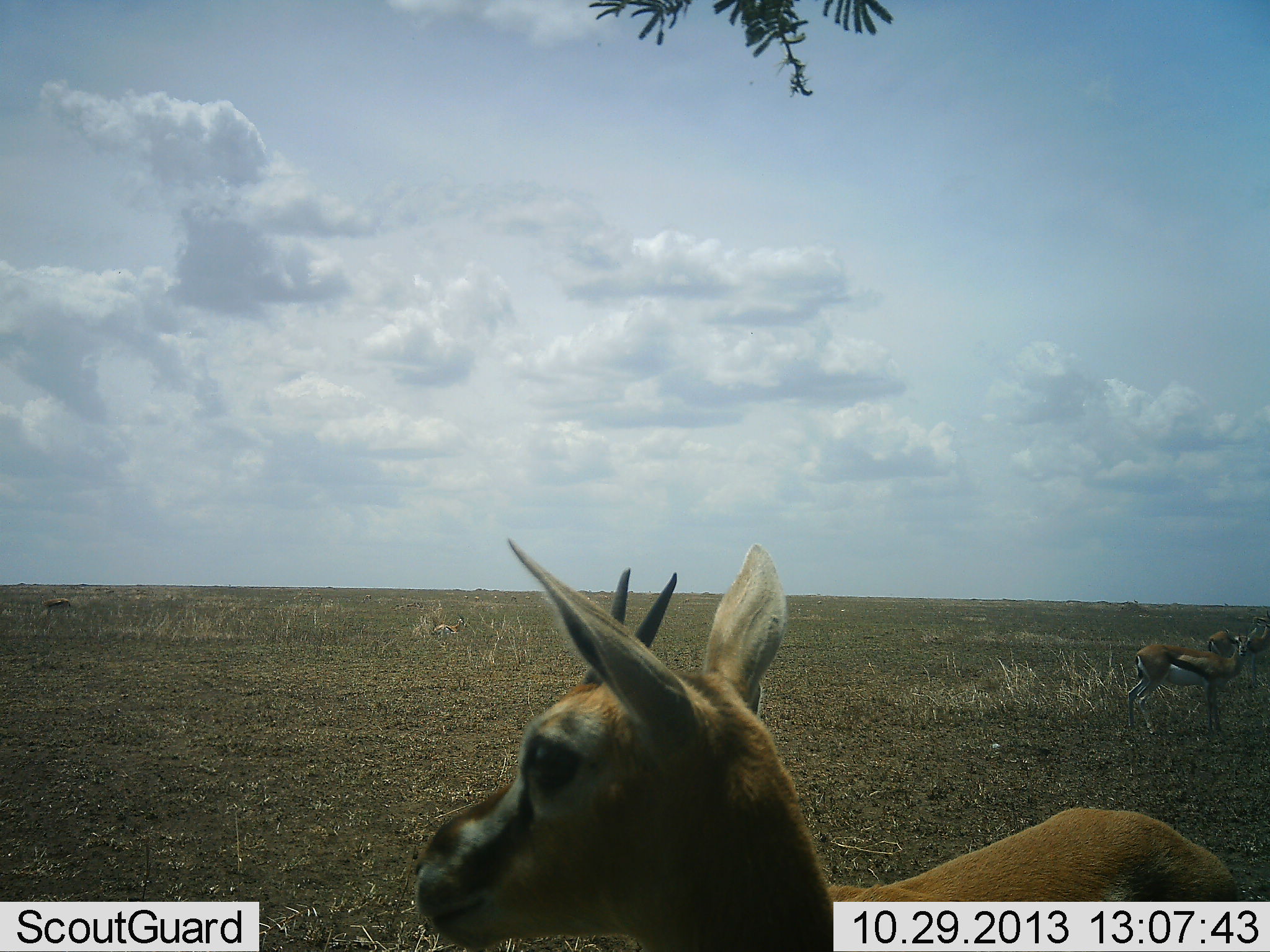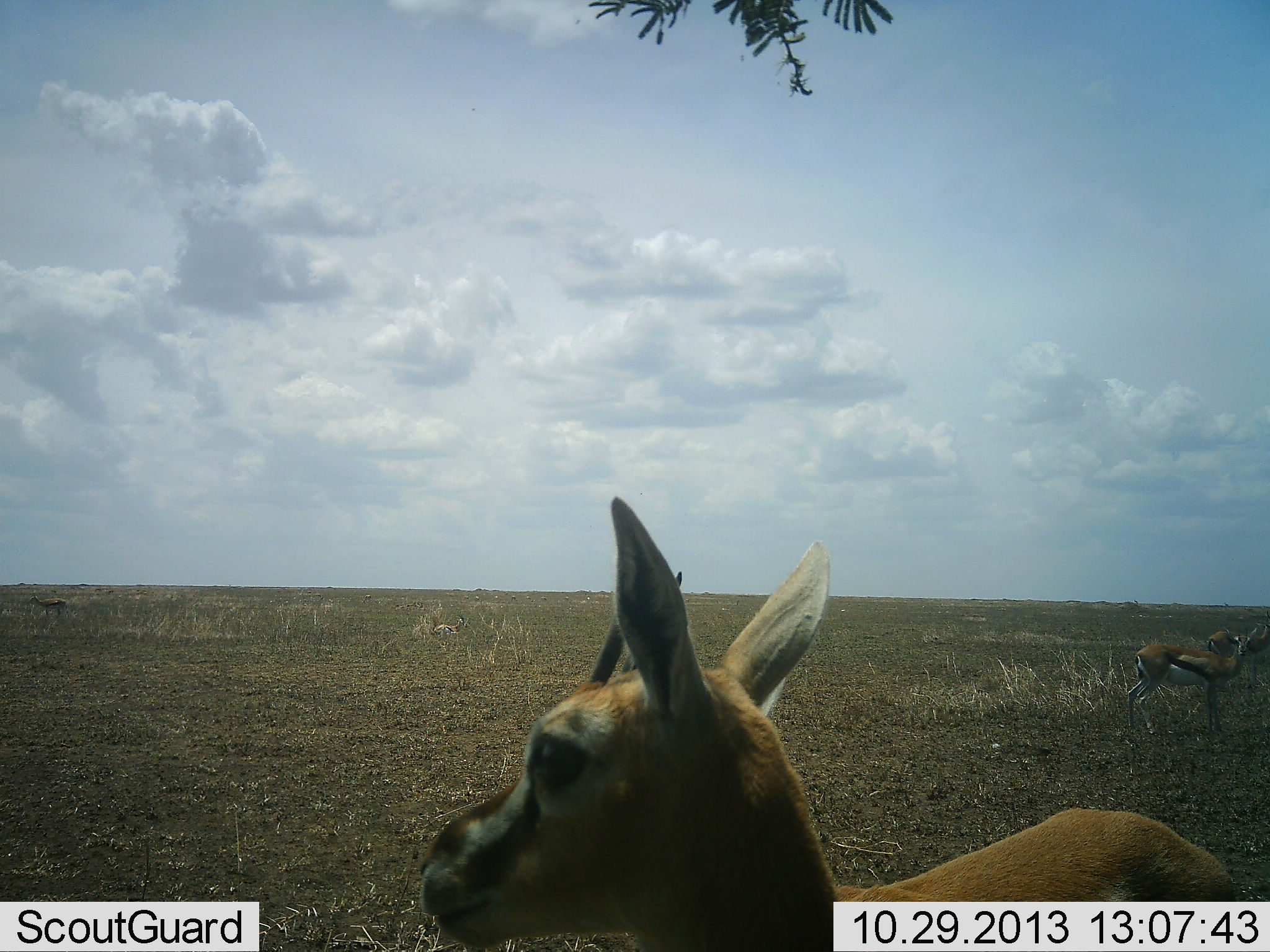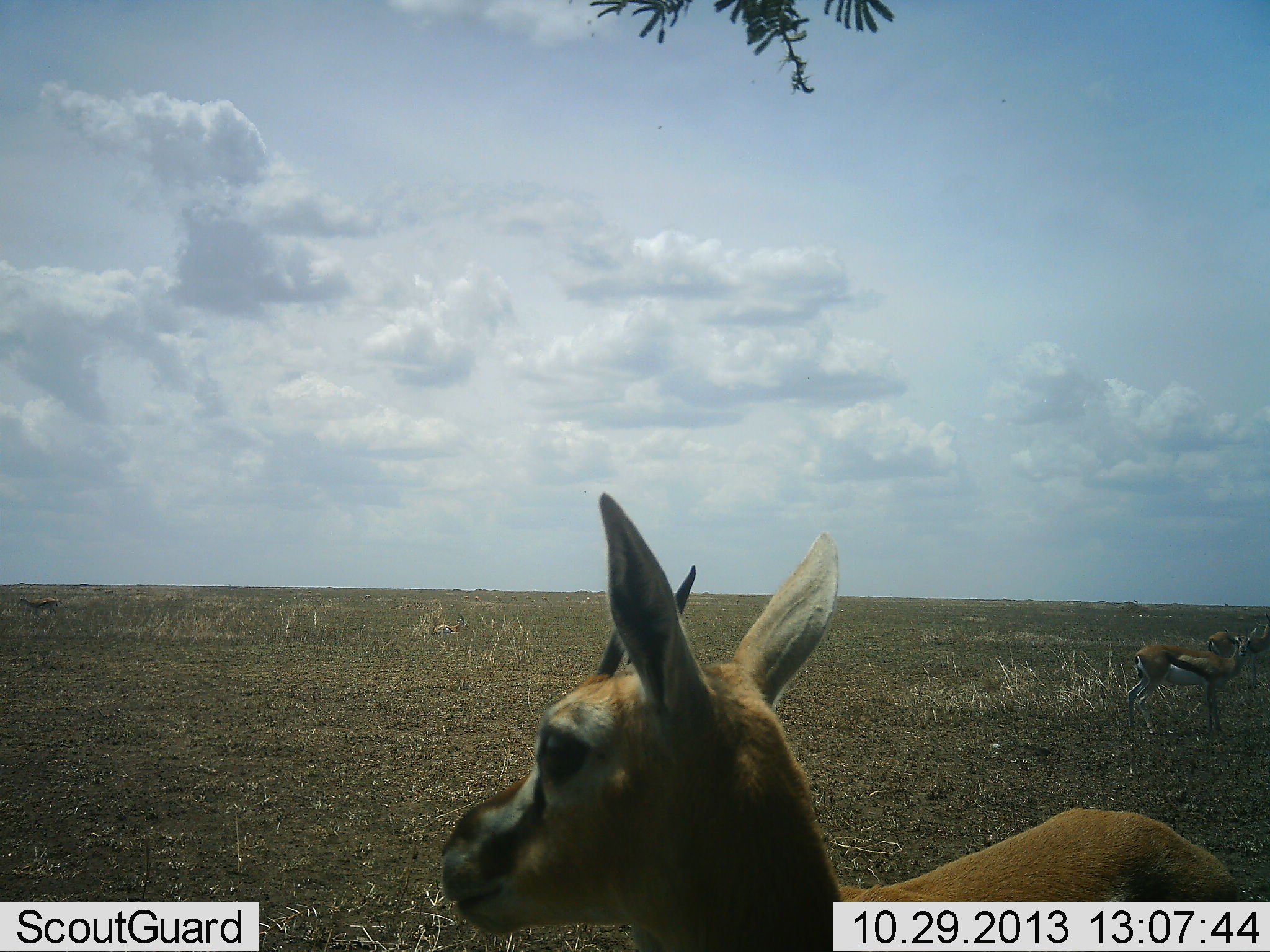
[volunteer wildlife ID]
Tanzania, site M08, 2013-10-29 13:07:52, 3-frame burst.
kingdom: Animalia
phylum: Chordata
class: Mammalia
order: Artiodactyla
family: Bovidae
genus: Eudorcas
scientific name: Eudorcas thomsonii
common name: thomson's gazelle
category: gazellethomsons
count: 4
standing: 100%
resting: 13%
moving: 22%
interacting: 0%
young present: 4%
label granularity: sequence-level